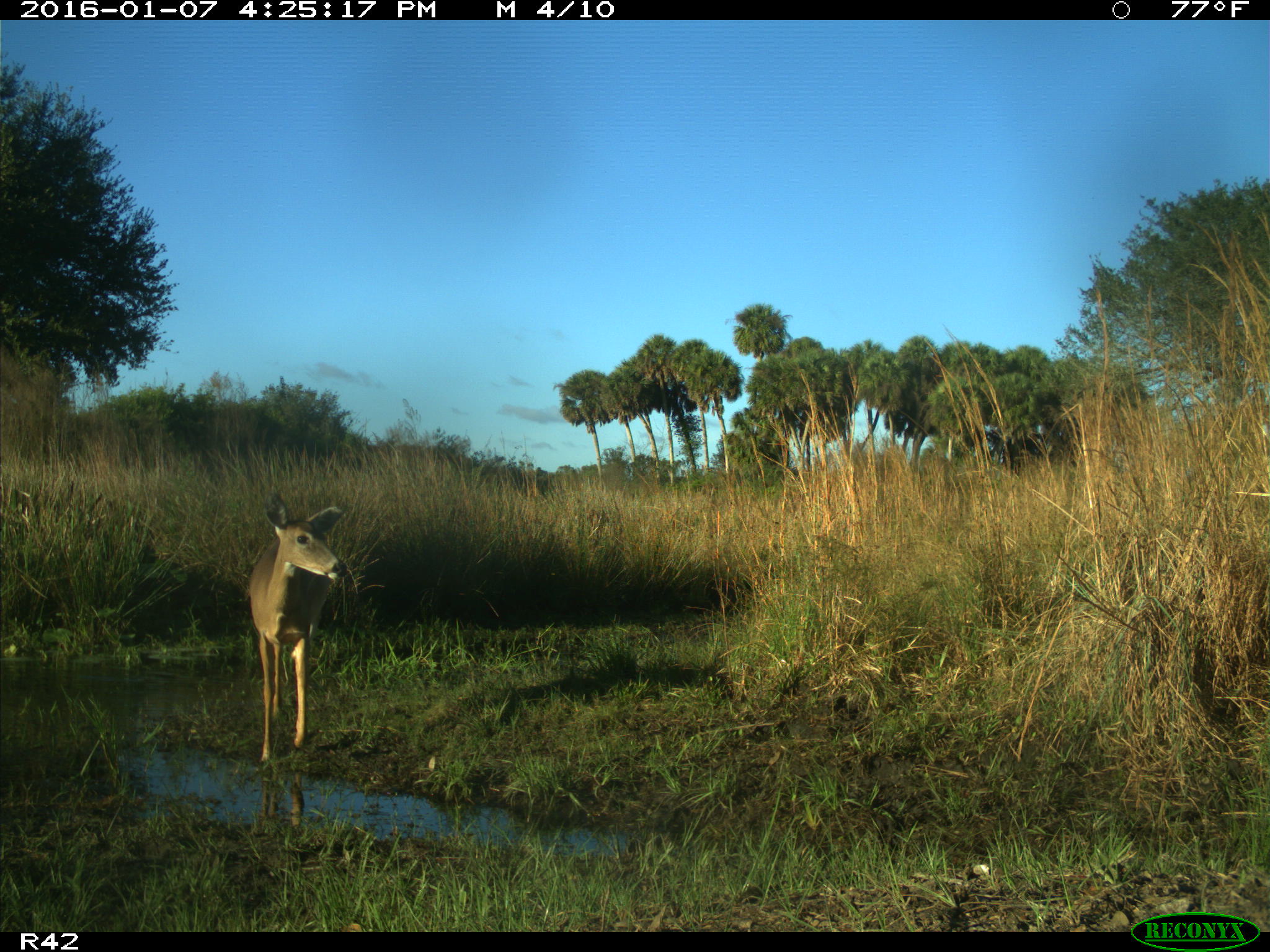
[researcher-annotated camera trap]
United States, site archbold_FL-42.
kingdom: Animalia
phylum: Chordata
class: Mammalia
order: Artiodactyla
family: Cervidae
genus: Odocoileus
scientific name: Odocoileus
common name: deer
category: unidentified deer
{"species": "unidentified deer (deer) (Odocoileus)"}